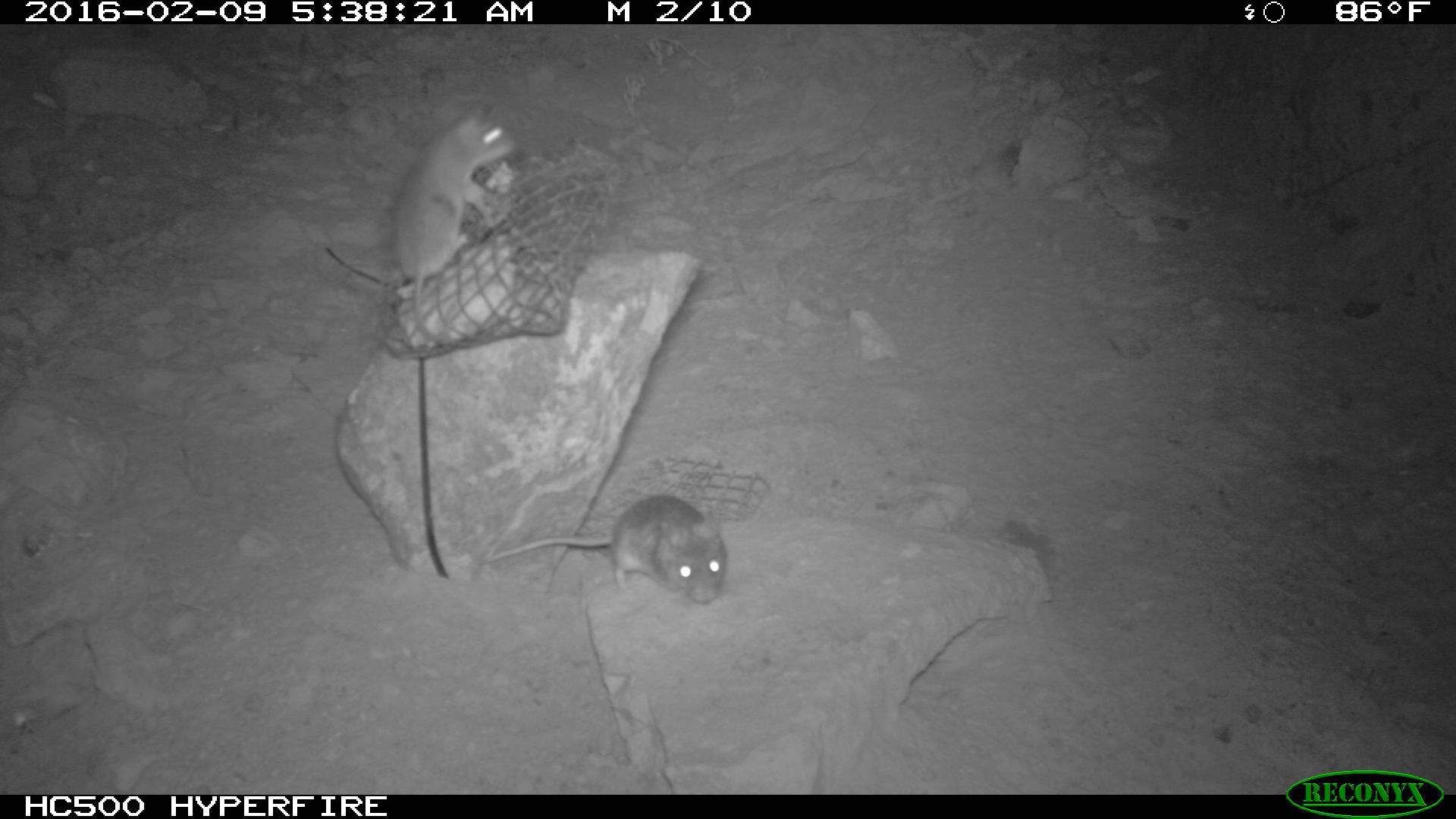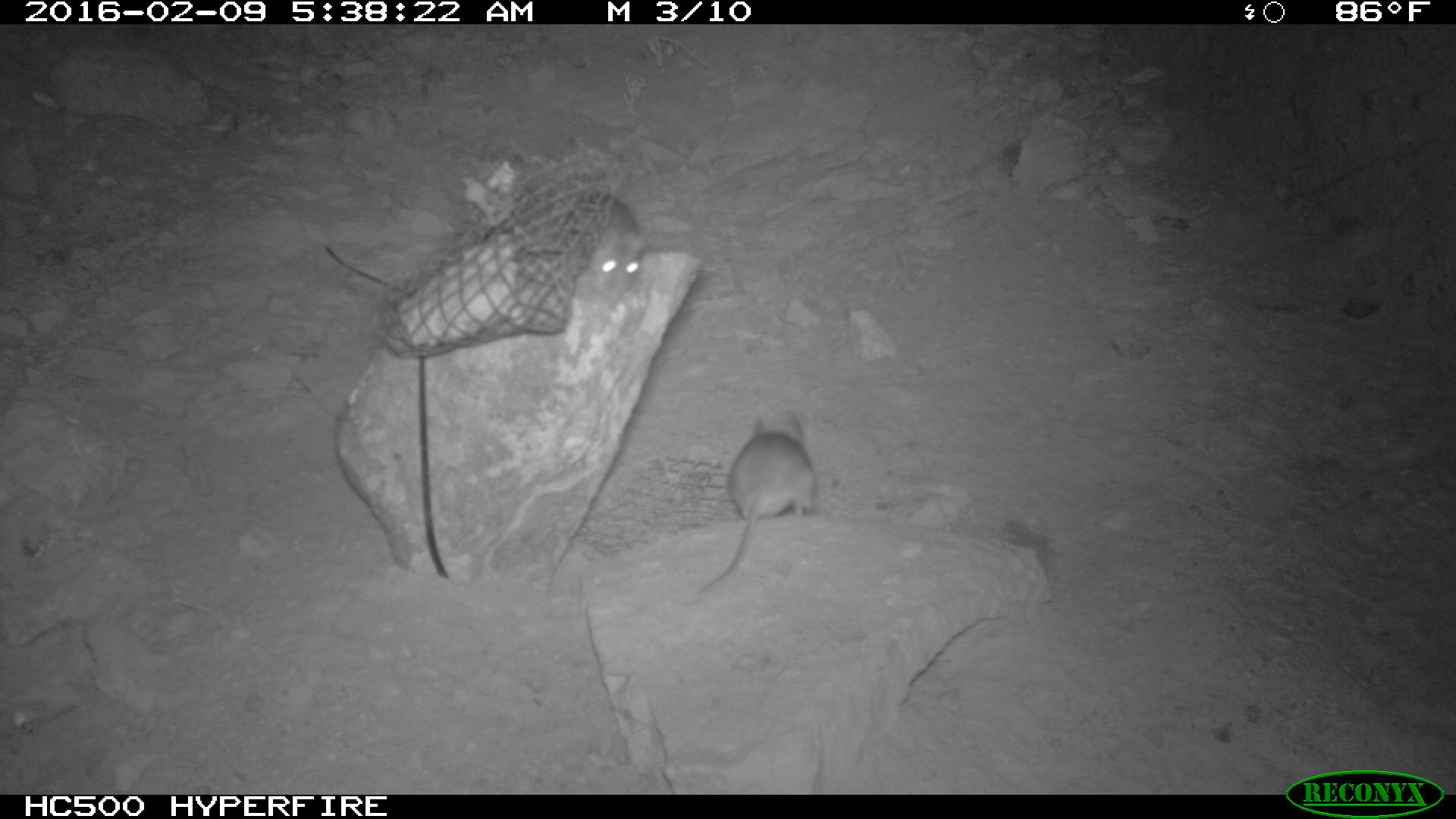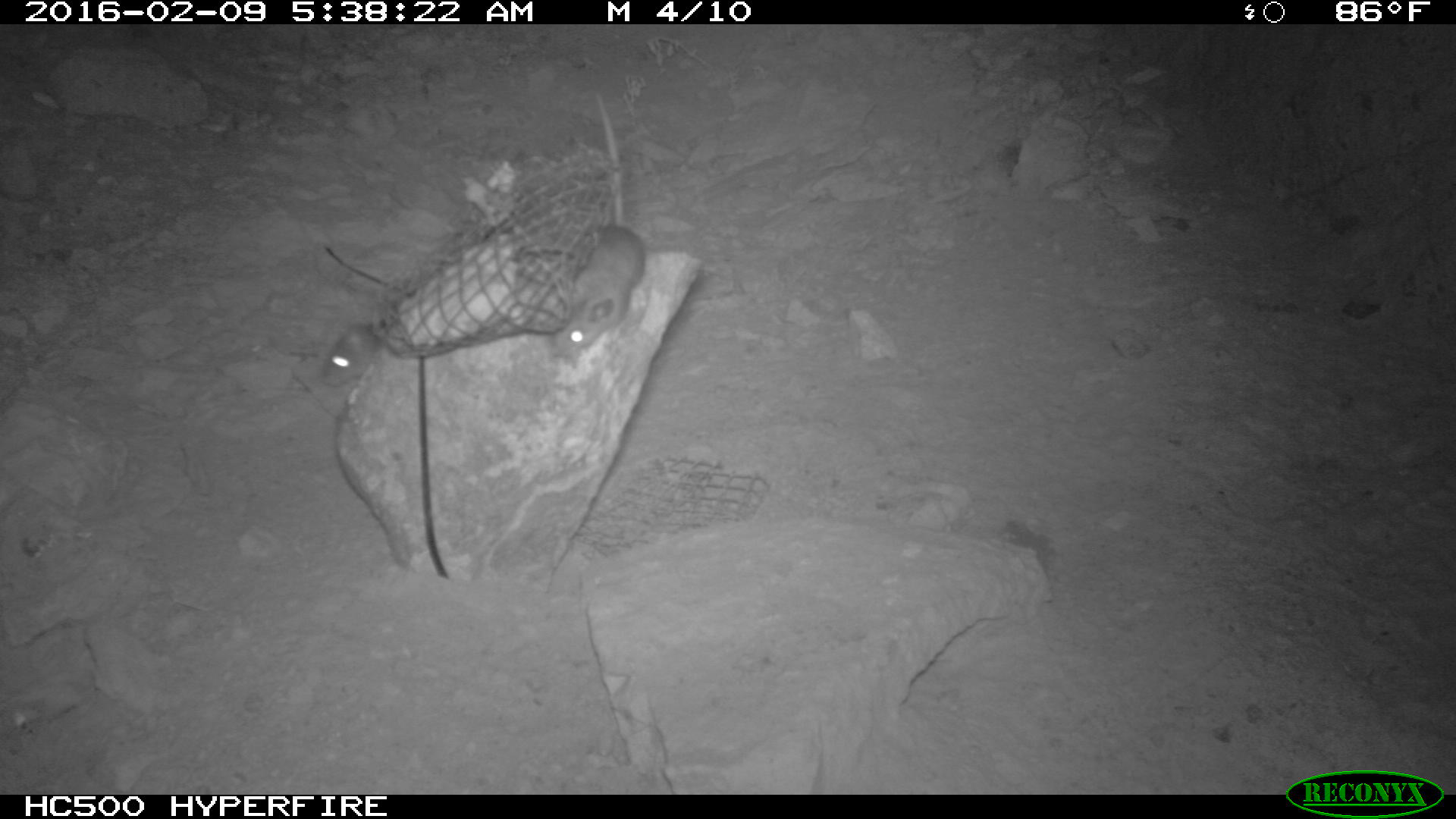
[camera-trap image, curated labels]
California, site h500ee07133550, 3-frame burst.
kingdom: Animalia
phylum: Chordata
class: Mammalia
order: Rodentia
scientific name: Rodentia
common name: rodent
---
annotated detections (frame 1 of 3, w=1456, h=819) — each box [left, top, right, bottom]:
rodent: [391, 105, 516, 346]; [482, 494, 726, 605]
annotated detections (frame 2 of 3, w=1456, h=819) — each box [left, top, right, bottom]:
rodent: [689, 416, 818, 595]; [559, 189, 645, 302]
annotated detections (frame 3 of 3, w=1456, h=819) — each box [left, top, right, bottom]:
rodent: [551, 90, 644, 359]; [320, 325, 377, 387]